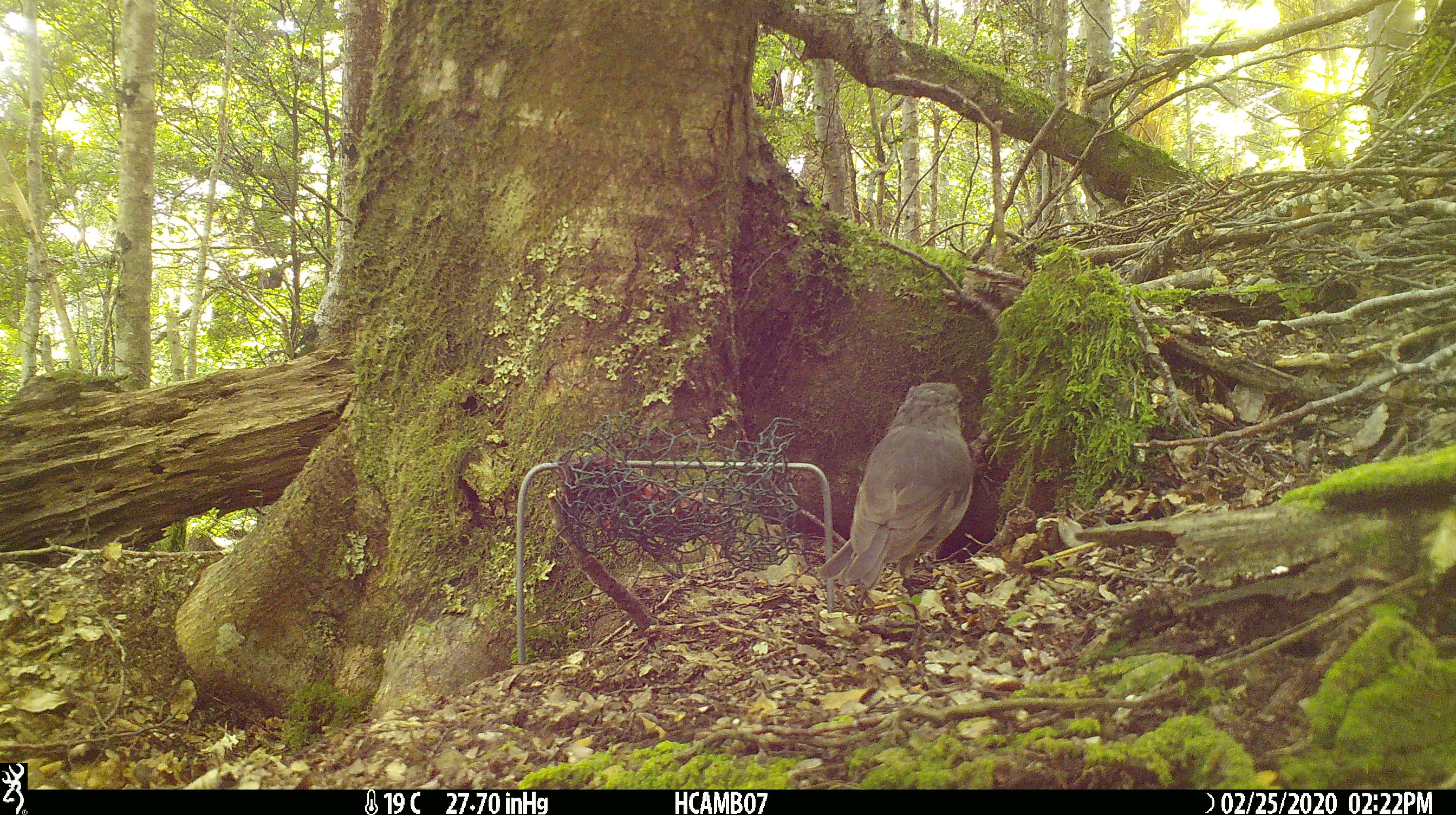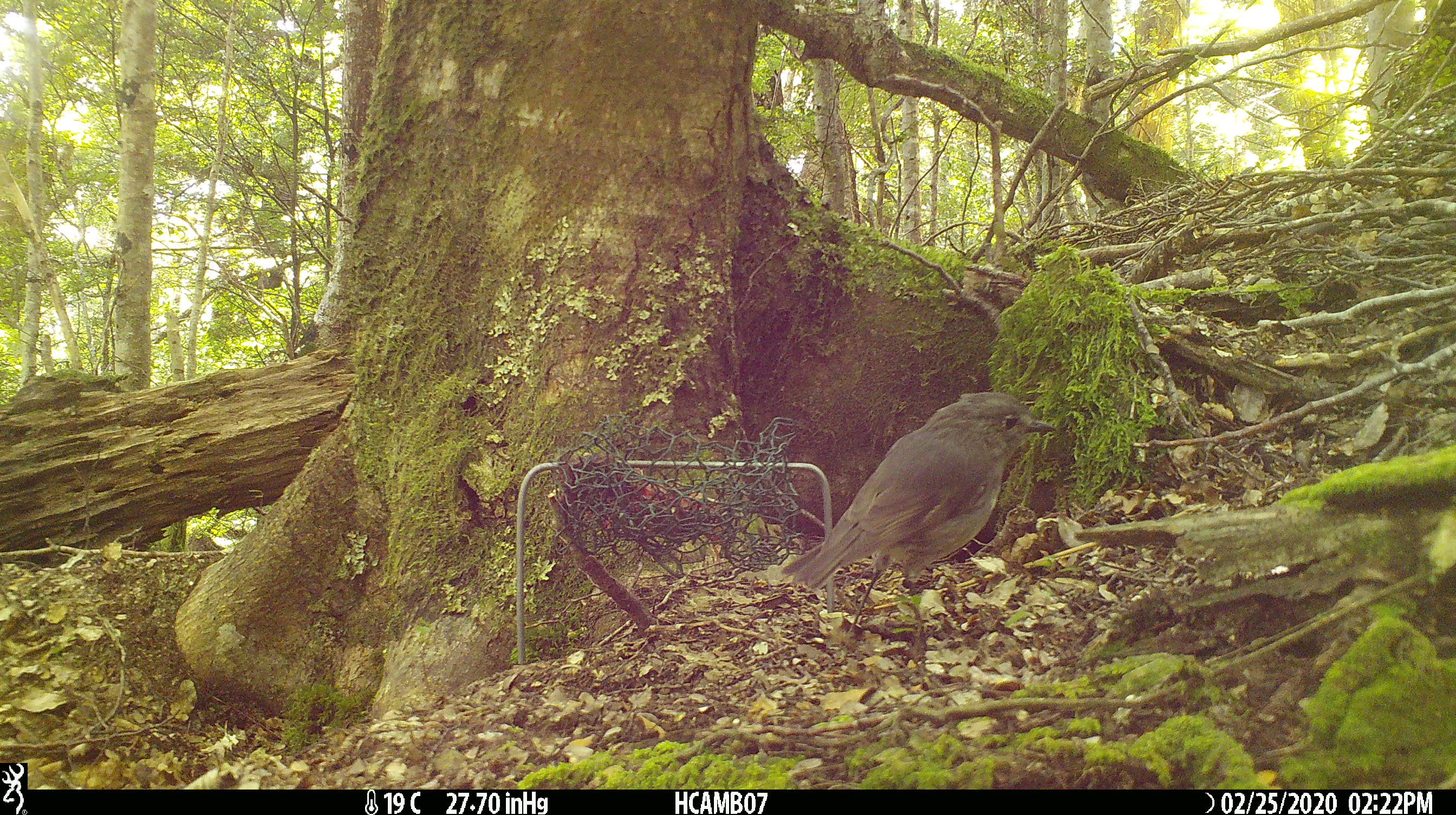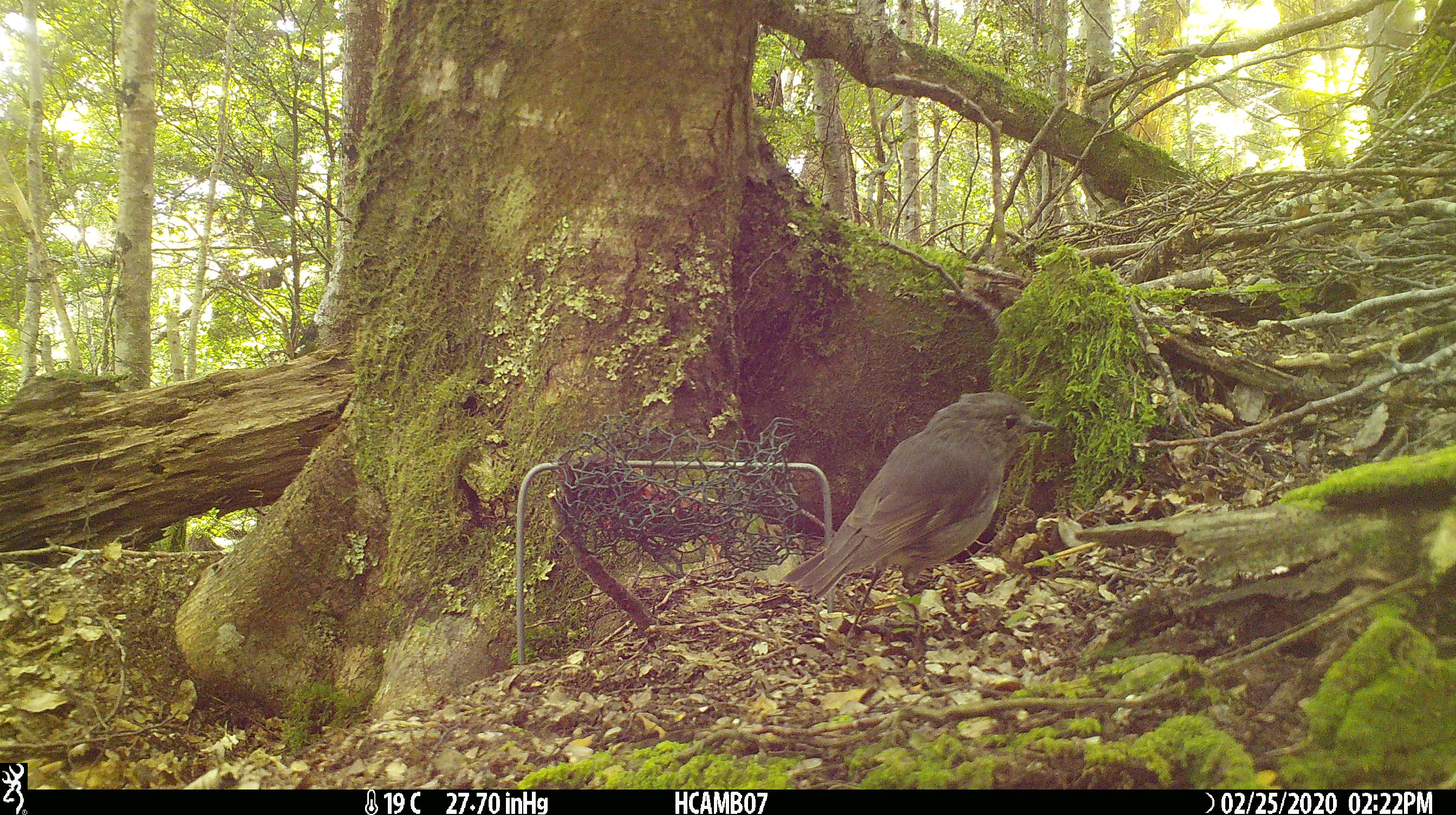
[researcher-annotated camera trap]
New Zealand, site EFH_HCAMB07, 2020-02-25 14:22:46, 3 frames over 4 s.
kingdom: Animalia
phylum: Chordata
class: Aves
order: Passeriformes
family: Petroicidae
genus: Petroica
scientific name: Petroica australis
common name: new zealand robin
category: robin